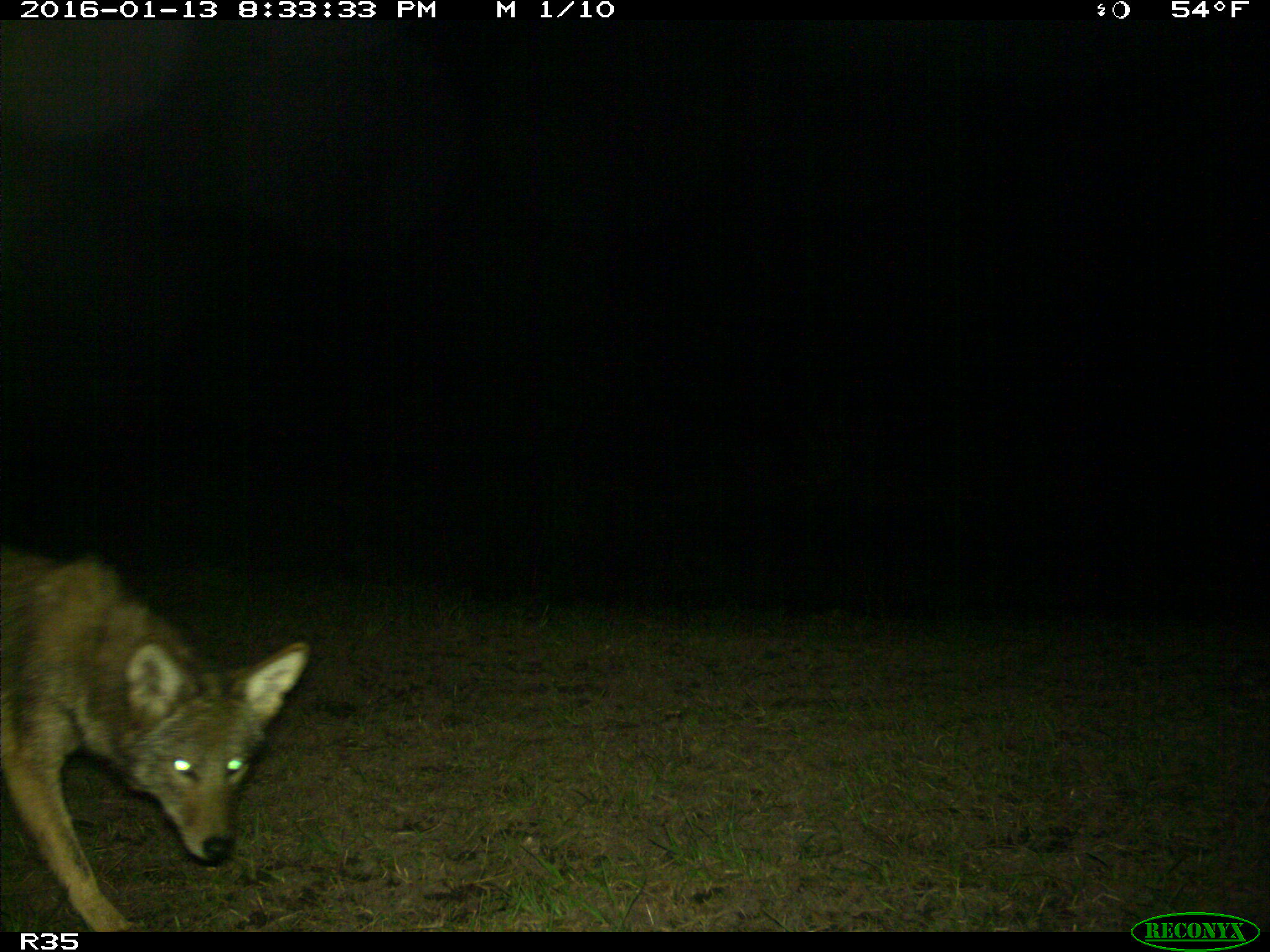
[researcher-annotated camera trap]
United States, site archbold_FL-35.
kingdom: Animalia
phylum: Chordata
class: Mammalia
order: Carnivora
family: Canidae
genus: Canis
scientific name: Canis latrans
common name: coyote